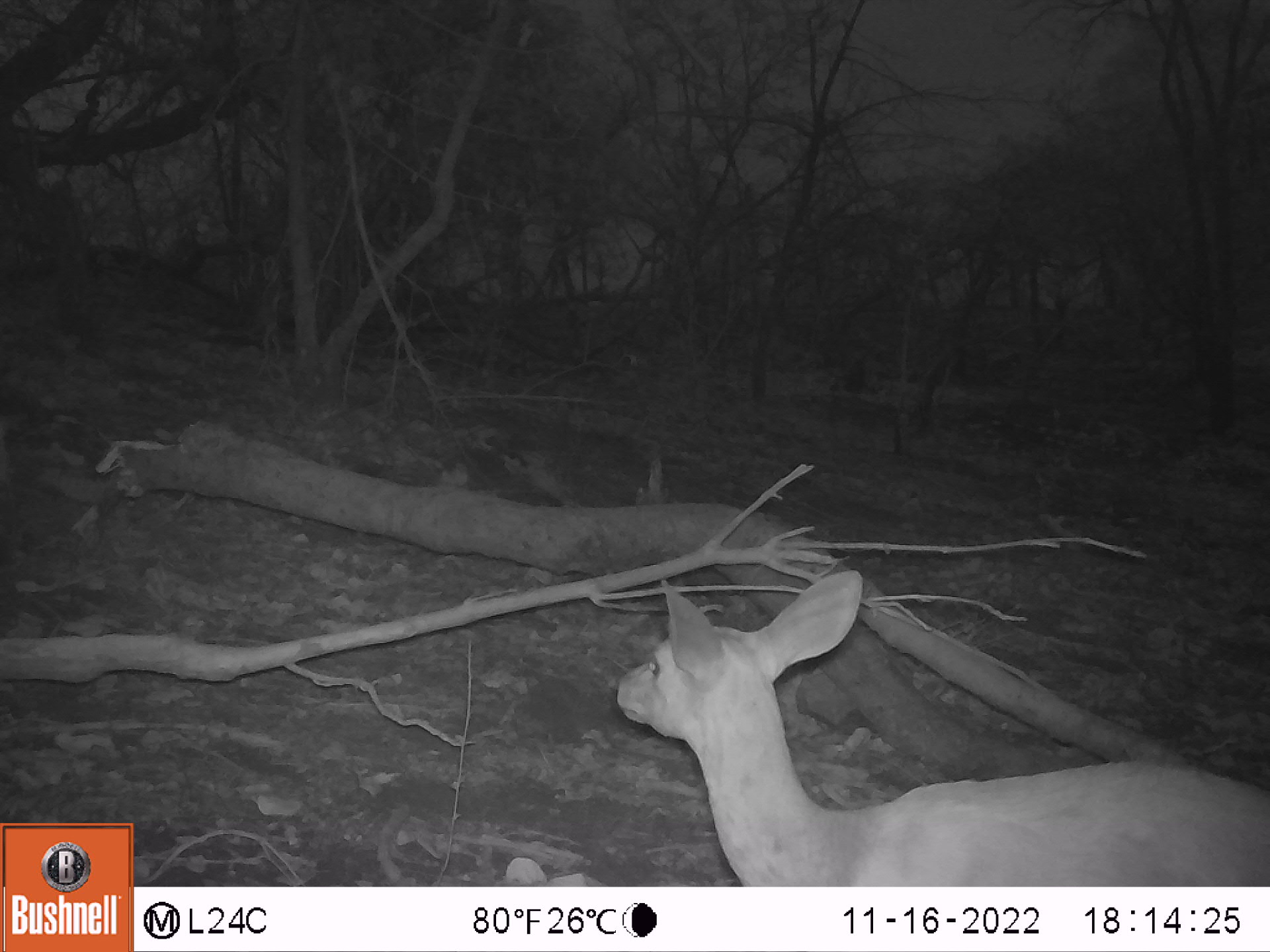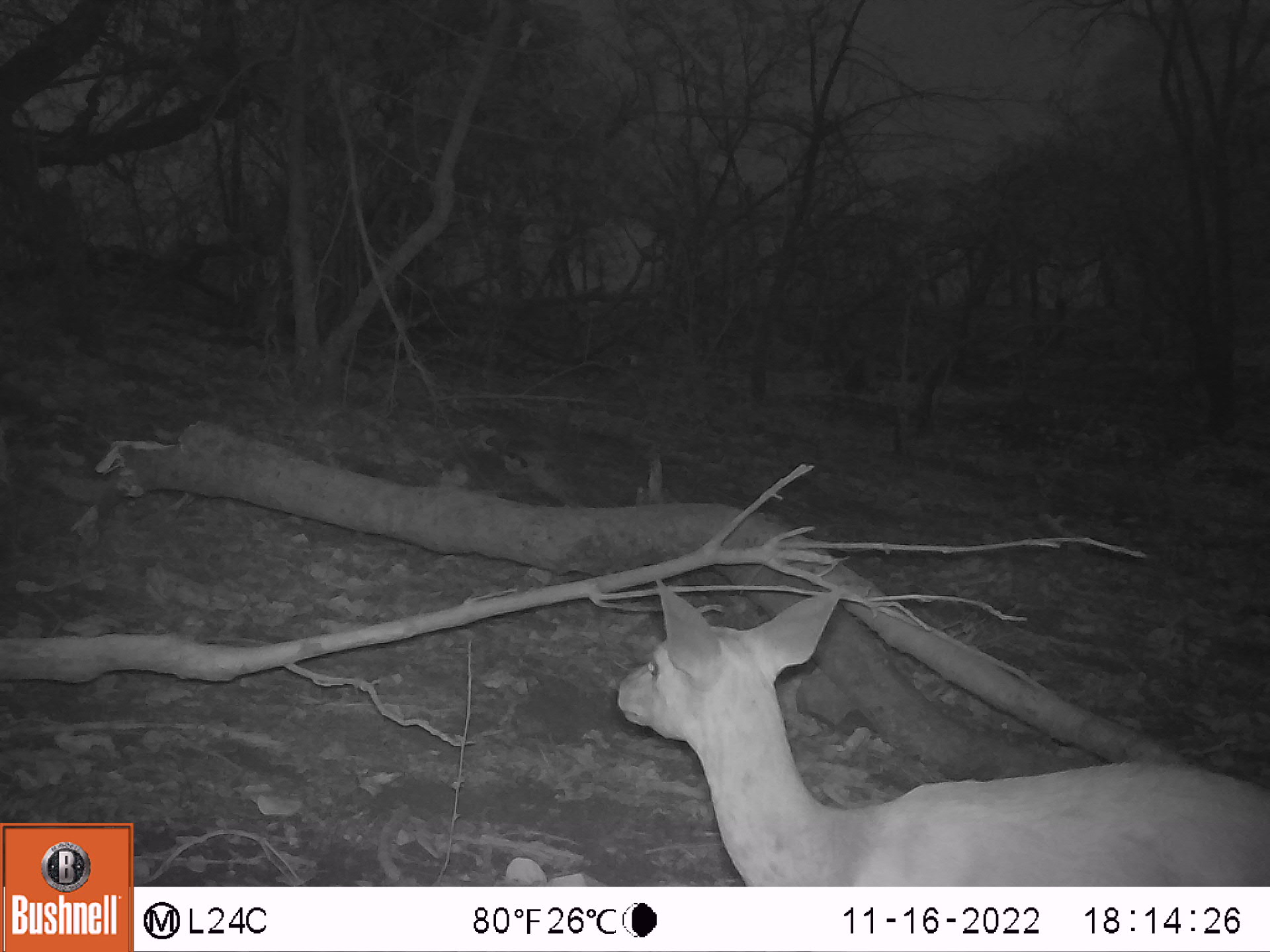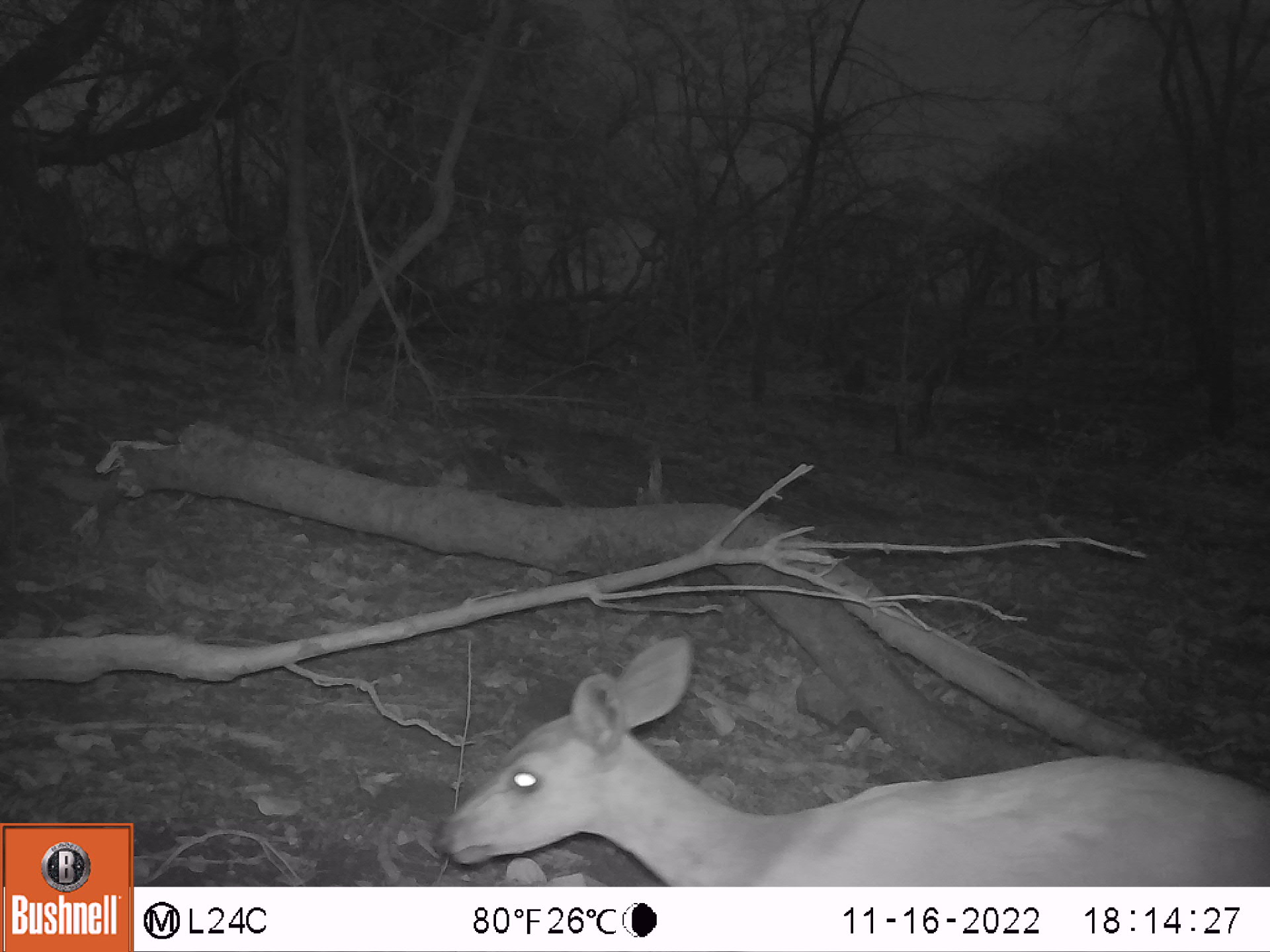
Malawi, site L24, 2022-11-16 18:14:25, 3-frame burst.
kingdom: Animalia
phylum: Chordata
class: Mammalia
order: Artiodactyla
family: Bovidae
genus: Tragelaphus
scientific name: Tragelaphus sylvaticus sylvaticus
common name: cape bushbuck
Cape bushbuck (Tragelaphus sylvaticus sylvaticus), count 1.